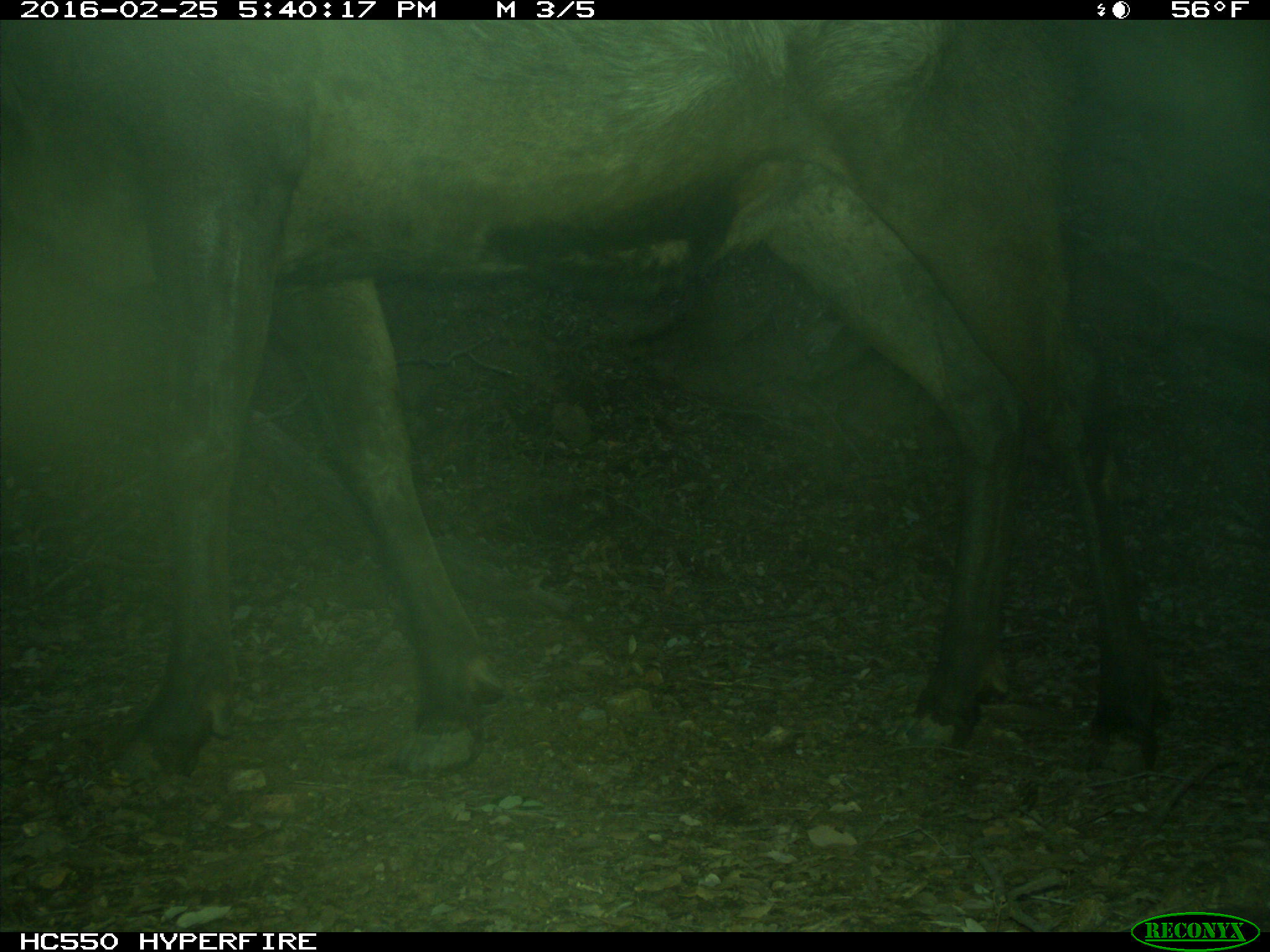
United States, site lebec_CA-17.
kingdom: Animalia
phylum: Chordata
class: Mammalia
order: Artiodactyla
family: Cervidae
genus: Cervus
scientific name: Cervus canadensis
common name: elk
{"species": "Cervus canadensis (elk)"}